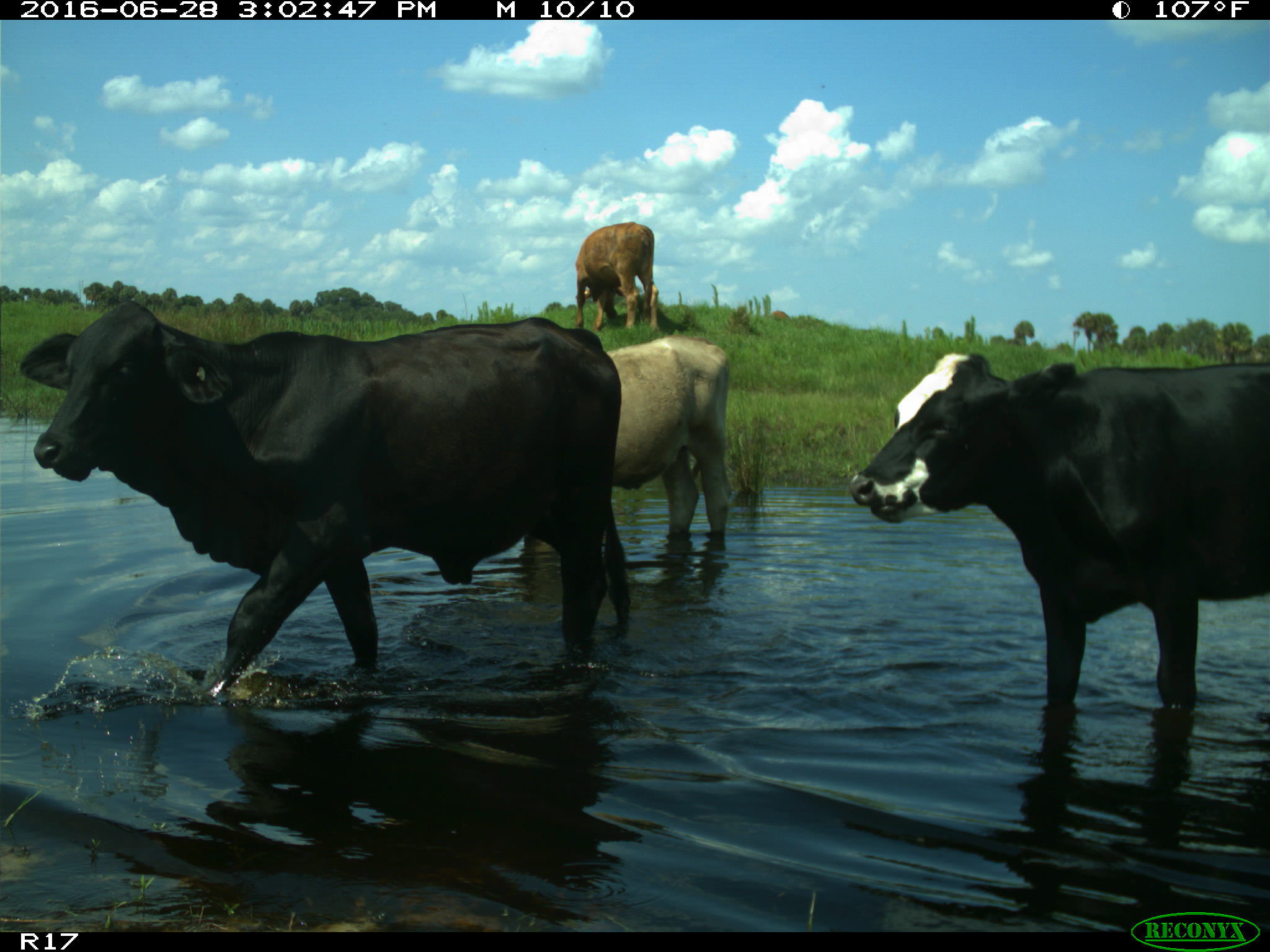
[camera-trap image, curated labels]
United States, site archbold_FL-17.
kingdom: Animalia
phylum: Chordata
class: Mammalia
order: Artiodactyla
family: Bovidae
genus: Bos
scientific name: Bos taurus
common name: domestic cow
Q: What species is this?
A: Bos taurus (domestic cow).